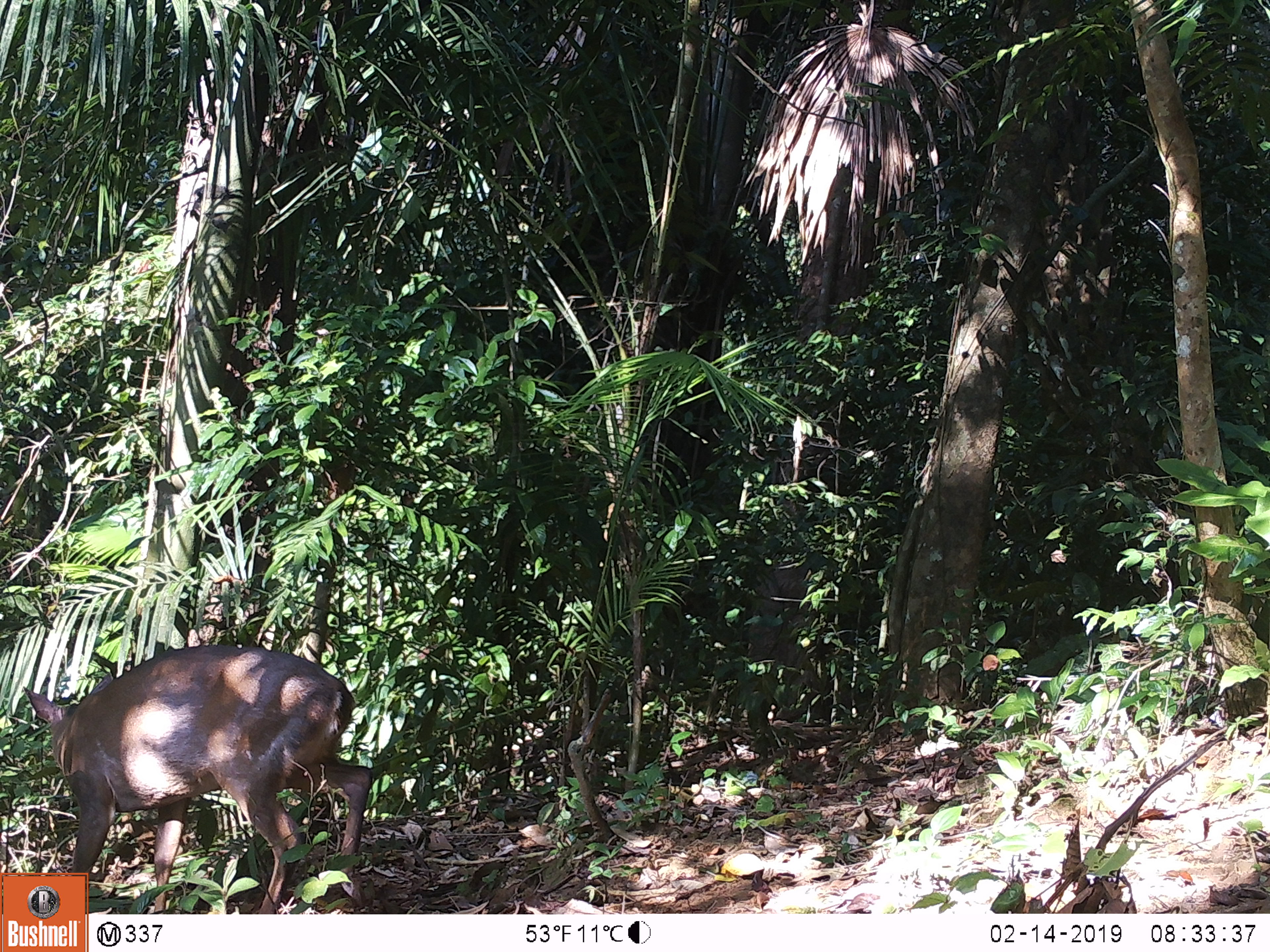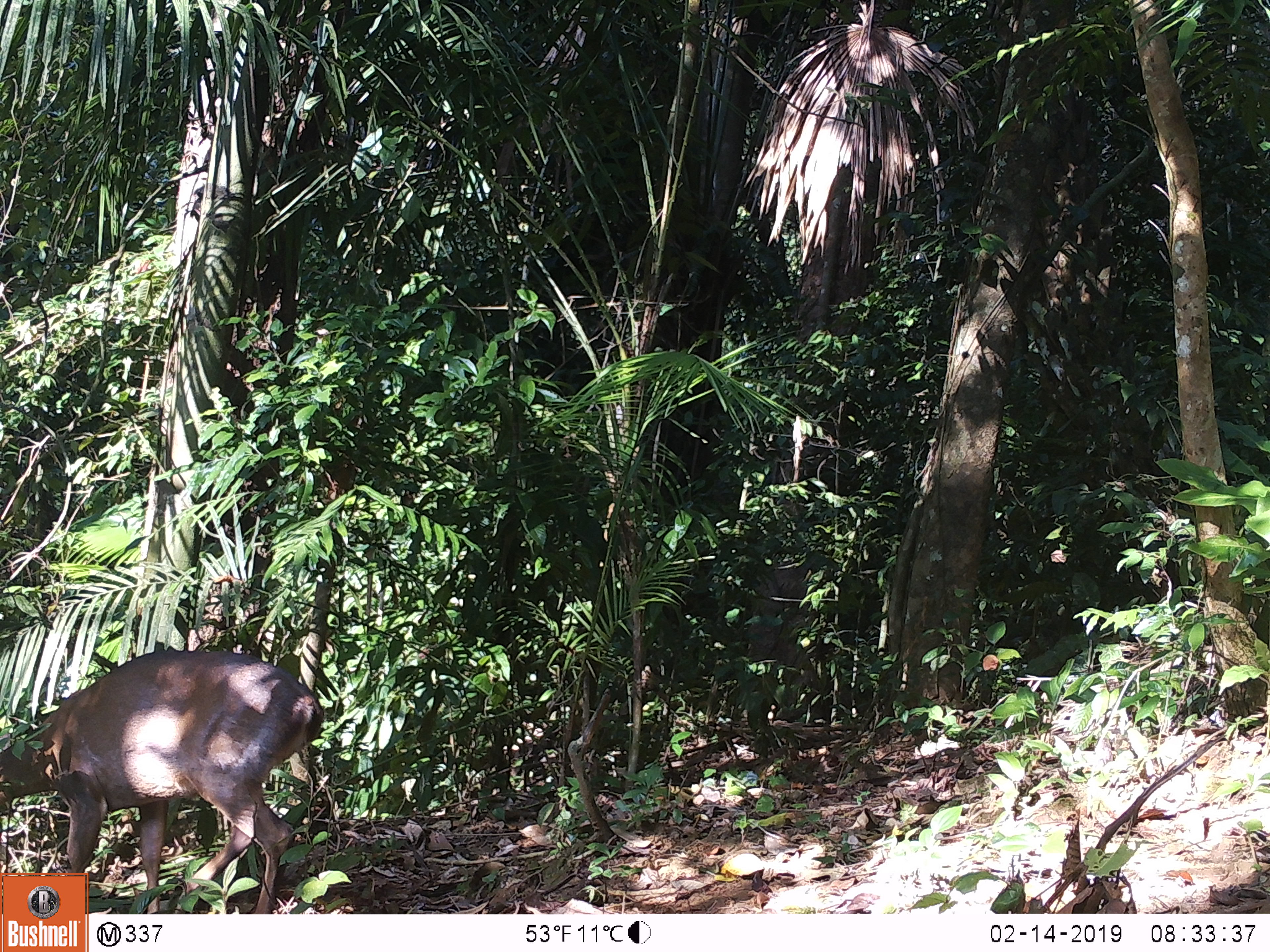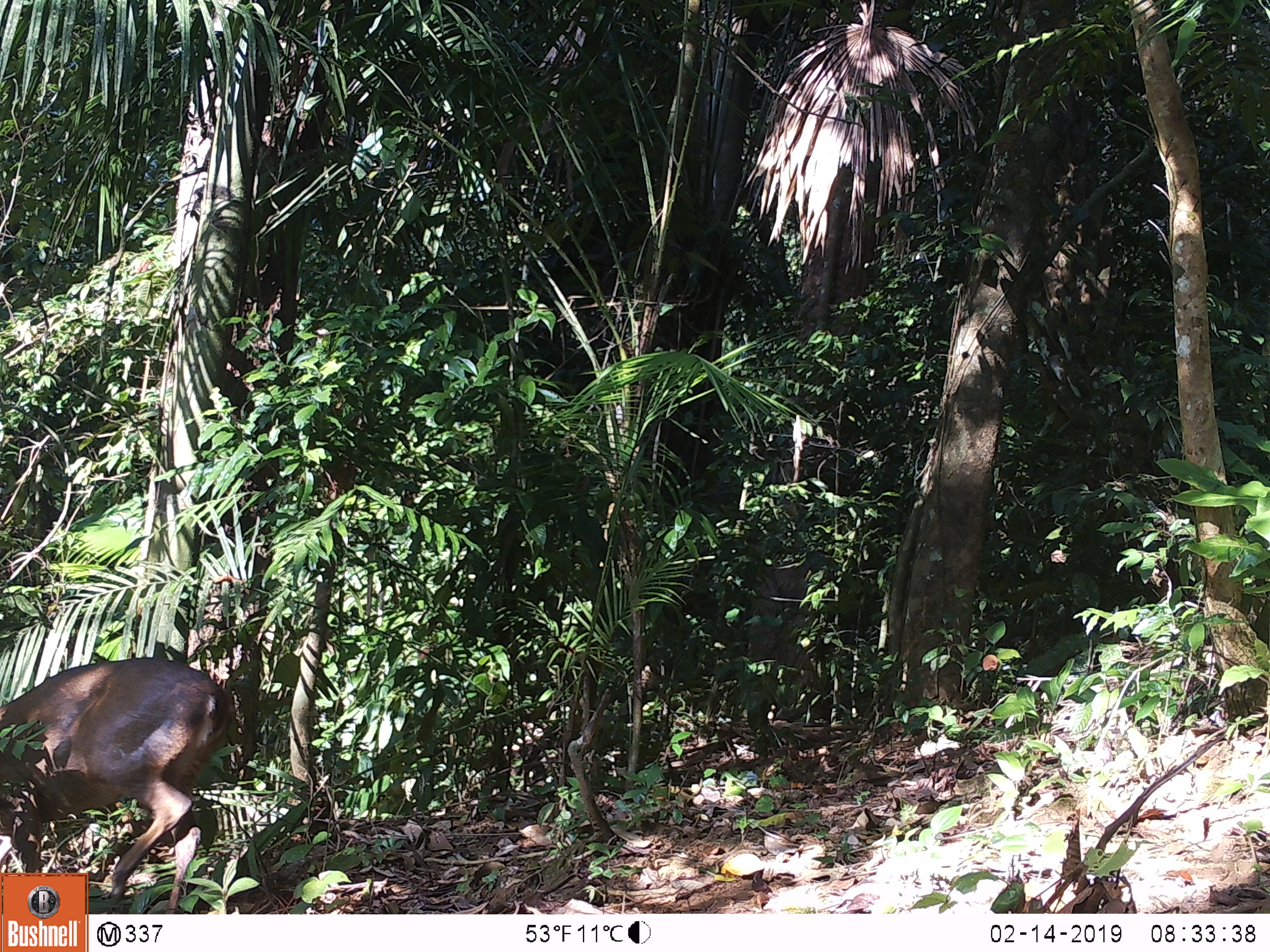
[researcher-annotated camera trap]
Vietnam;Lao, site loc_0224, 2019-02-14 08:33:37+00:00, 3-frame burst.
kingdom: Animalia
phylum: Chordata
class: Mammalia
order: Artiodactyla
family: Cervidae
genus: Muntiacus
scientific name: Muntiacus vuquangensis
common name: large-antlered muntjac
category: large antlered muntjac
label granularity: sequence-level